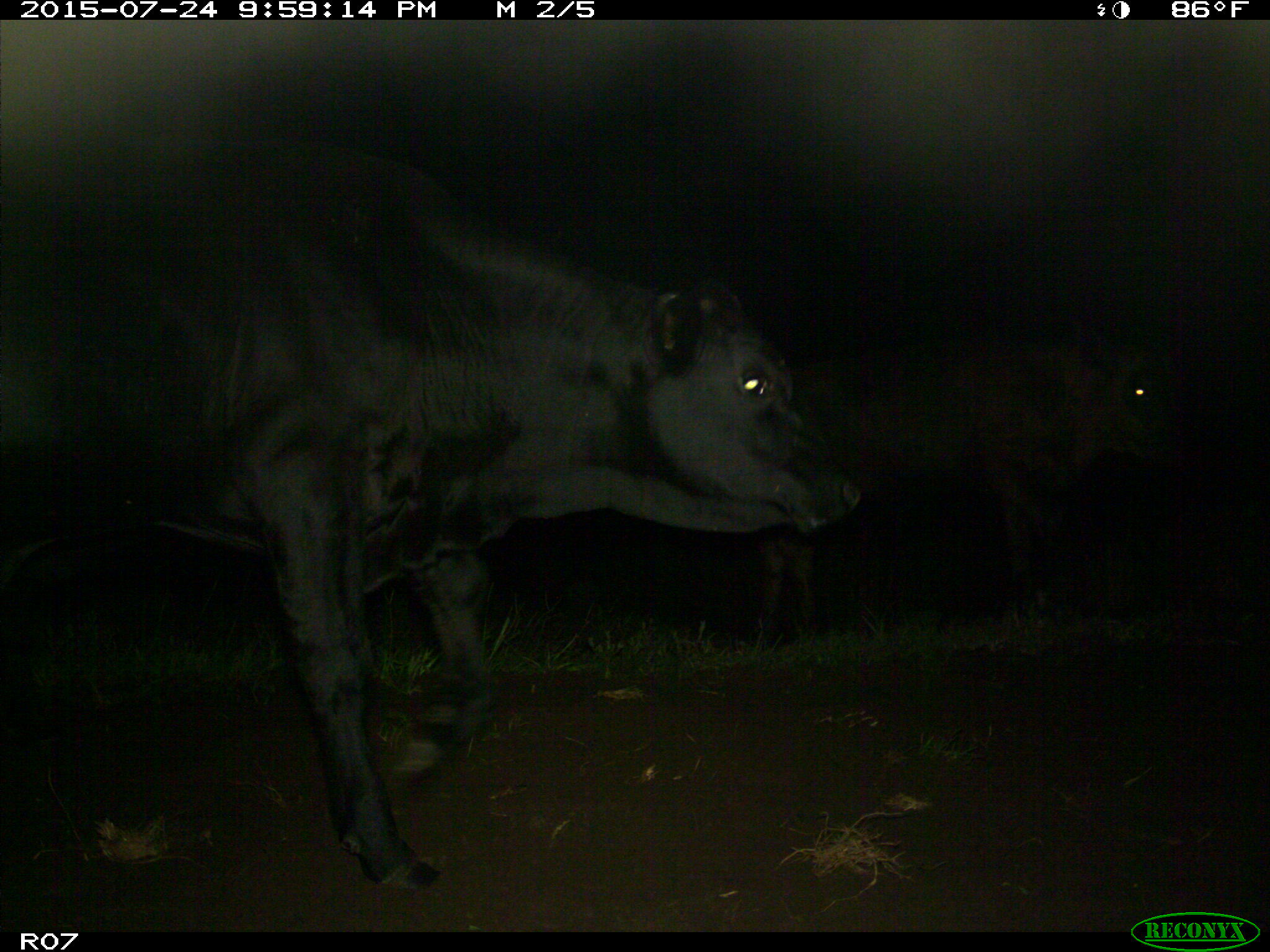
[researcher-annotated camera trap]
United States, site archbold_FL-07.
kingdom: Animalia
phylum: Chordata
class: Mammalia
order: Artiodactyla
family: Bovidae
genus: Bos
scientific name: Bos taurus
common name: domestic cow